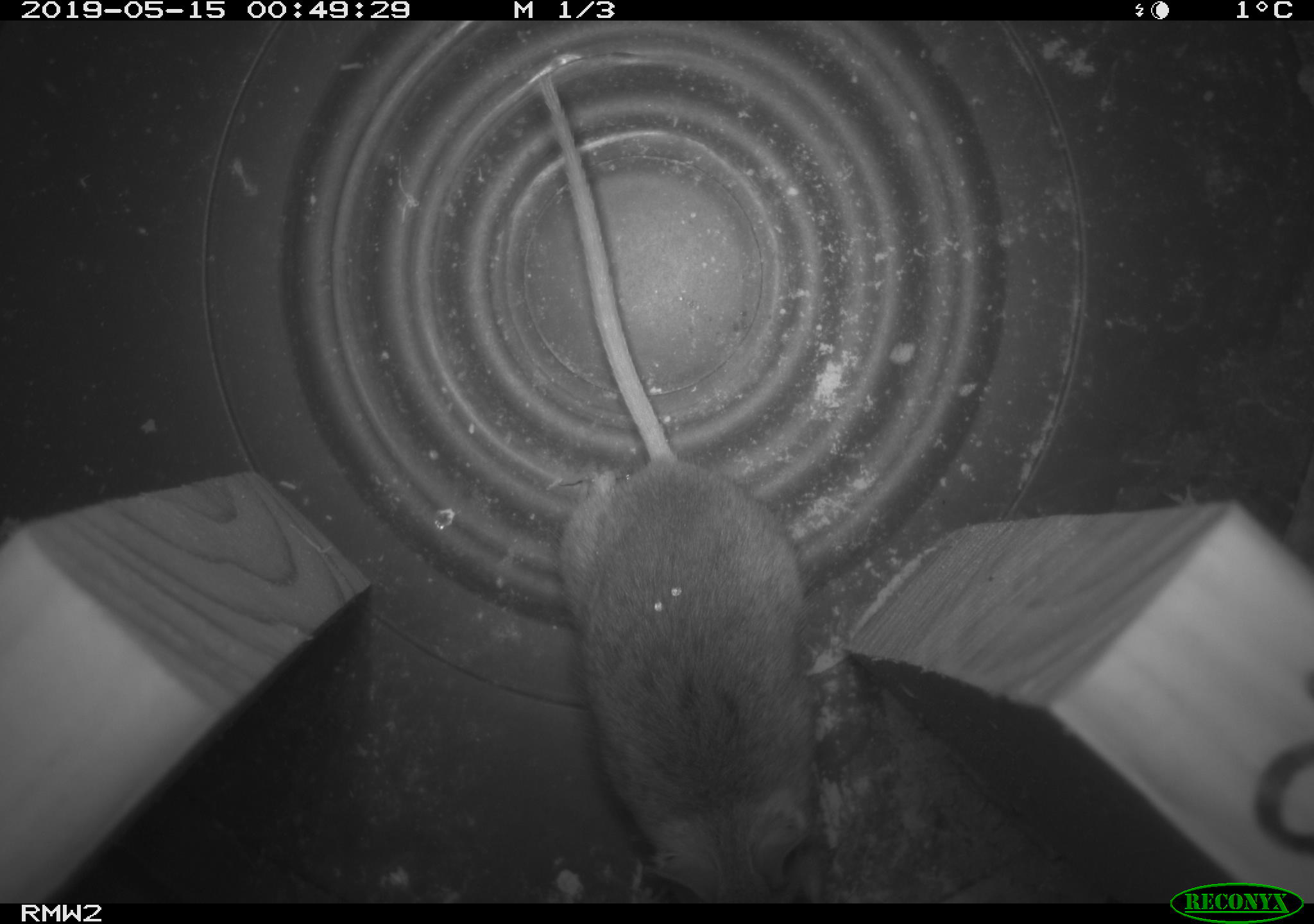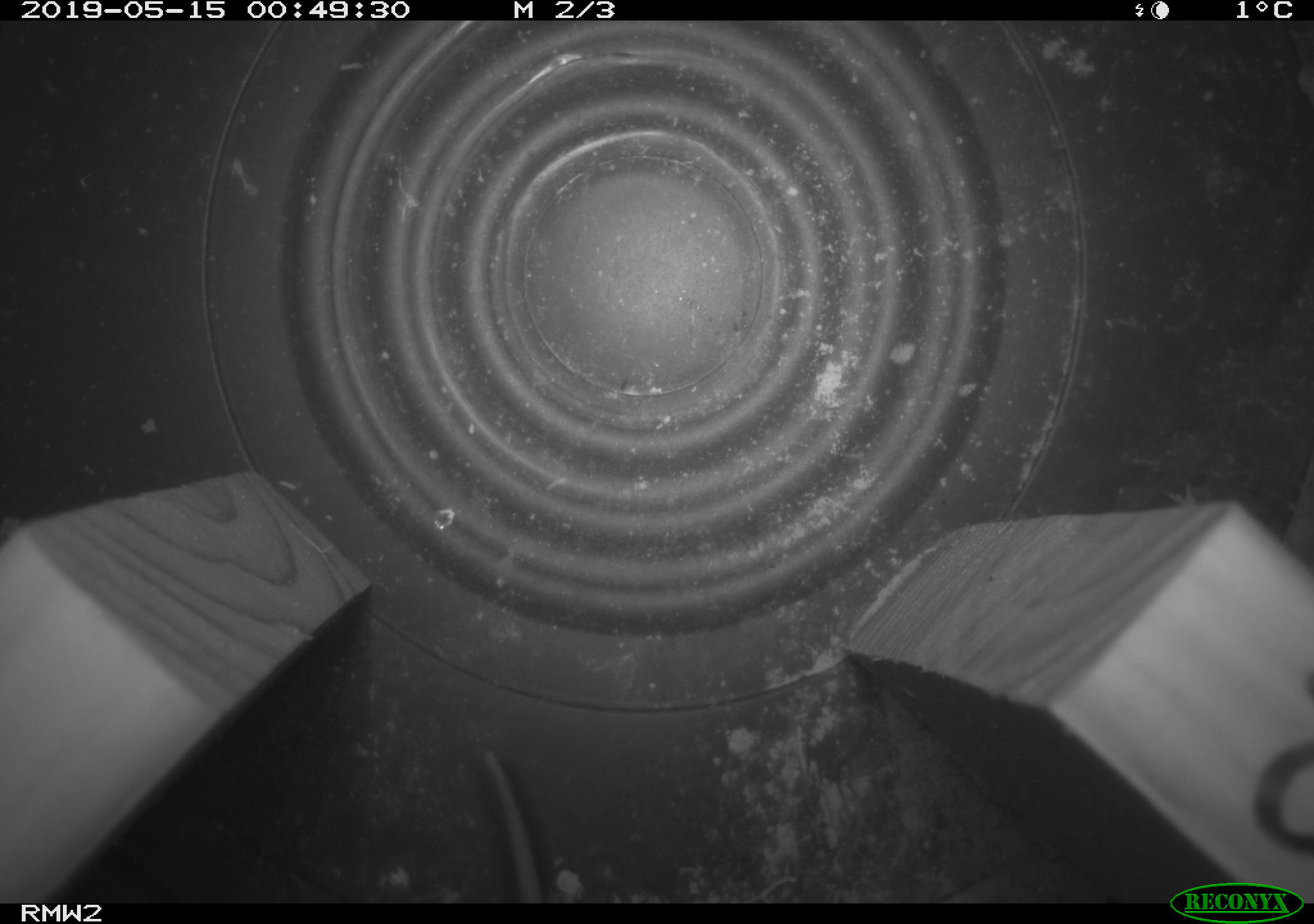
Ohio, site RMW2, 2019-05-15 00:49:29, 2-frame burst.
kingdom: Animalia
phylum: Chordata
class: Mammalia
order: Rodentia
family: Cricetidae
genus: Peromyscus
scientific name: Peromyscus leucopus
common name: white-footed mouse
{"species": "white-footed mouse (Peromyscus leucopus)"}